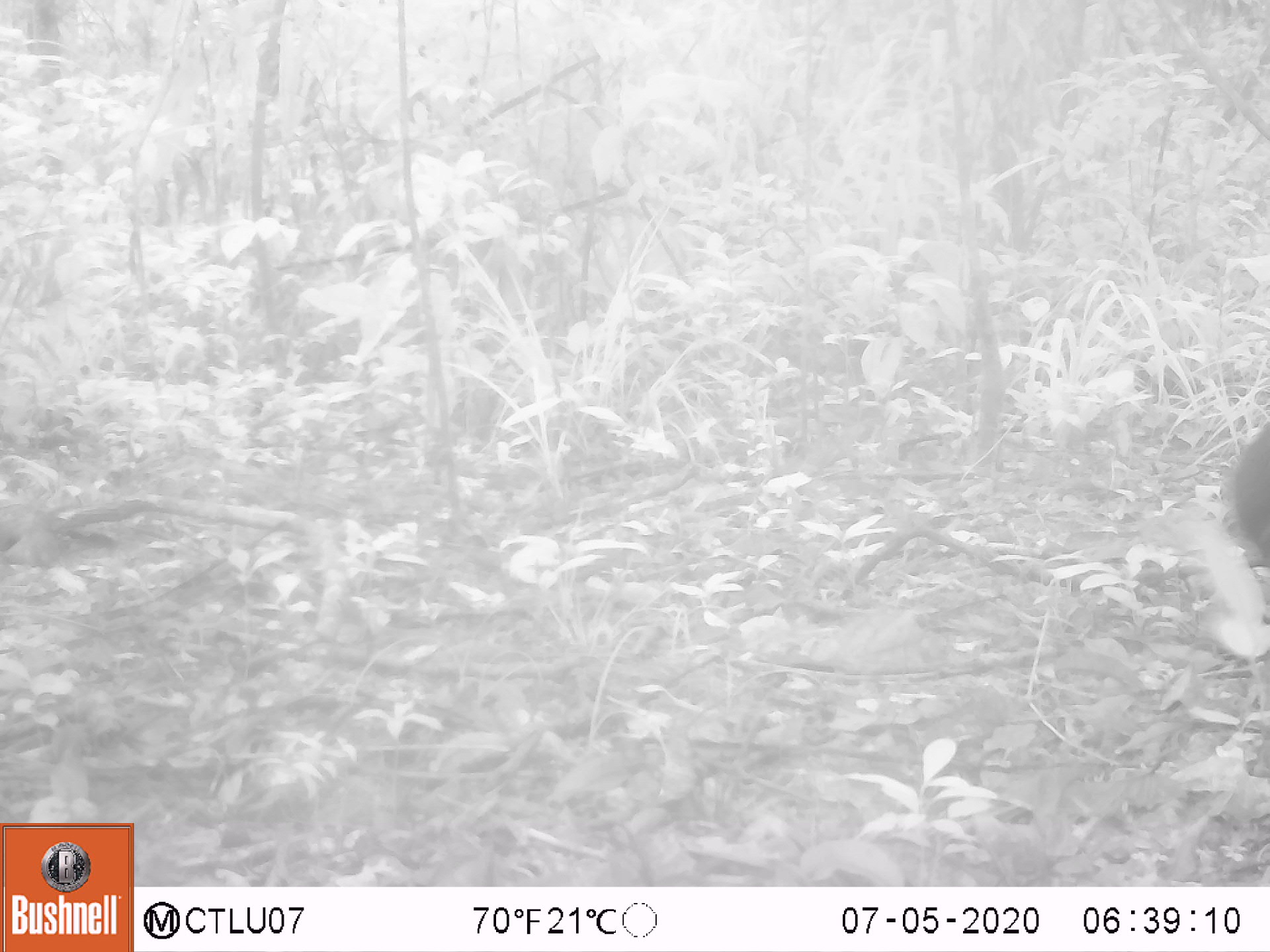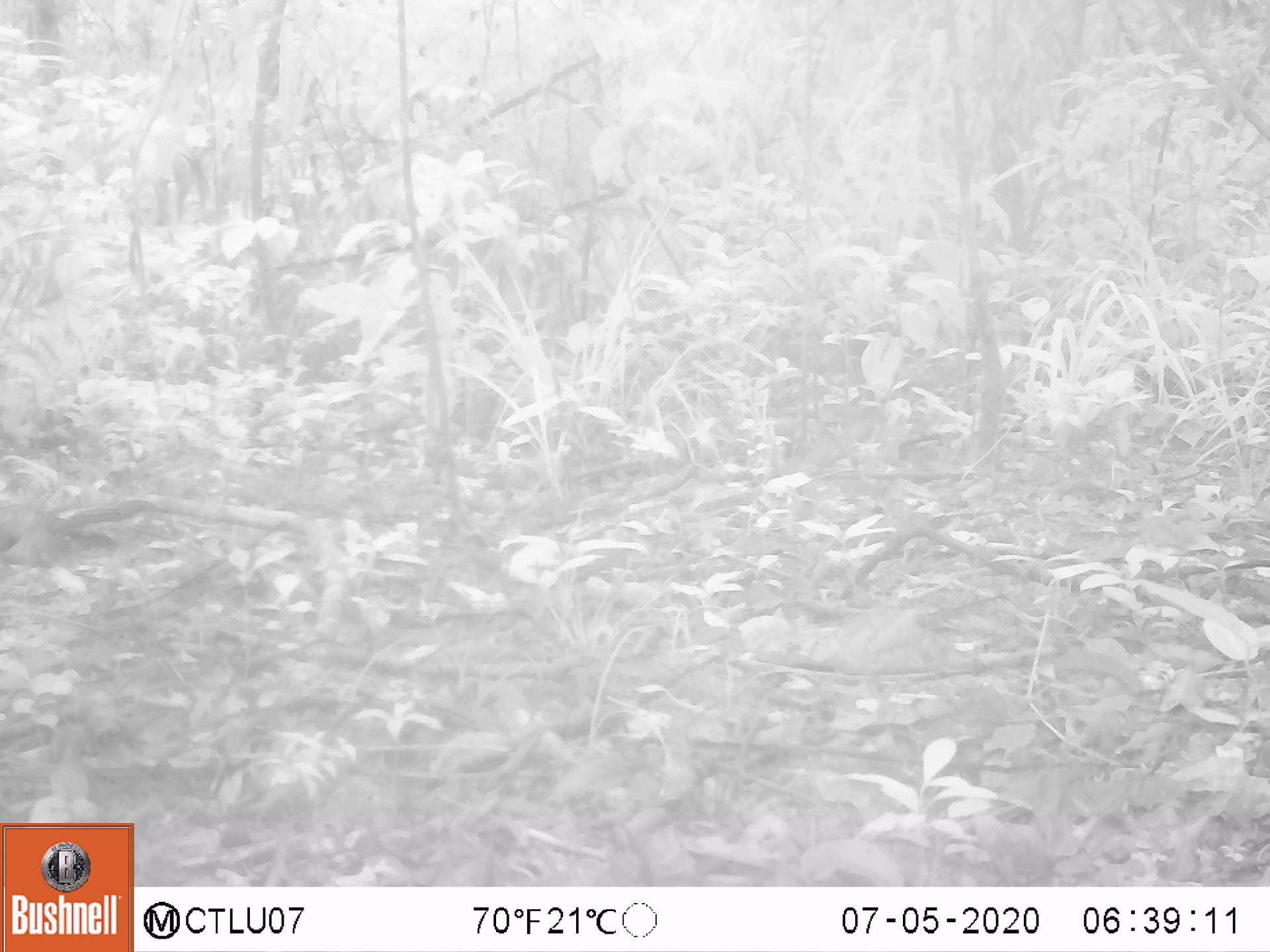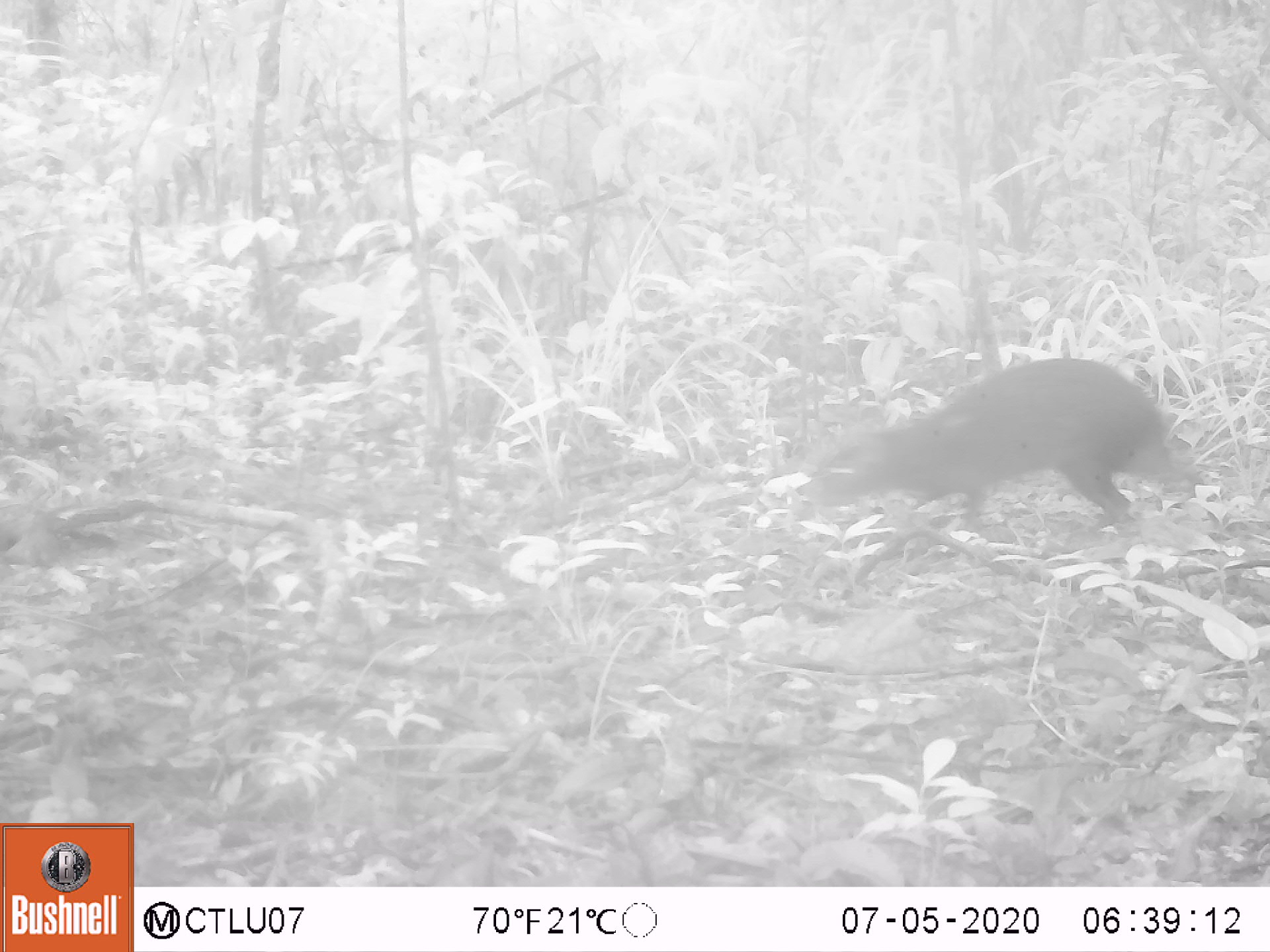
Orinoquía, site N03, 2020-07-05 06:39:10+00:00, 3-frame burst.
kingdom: Animalia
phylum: Chordata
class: Mammalia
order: Rodentia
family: Dasyproctidae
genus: Dasyprocta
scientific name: Dasyprocta fuliginosa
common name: black agouti